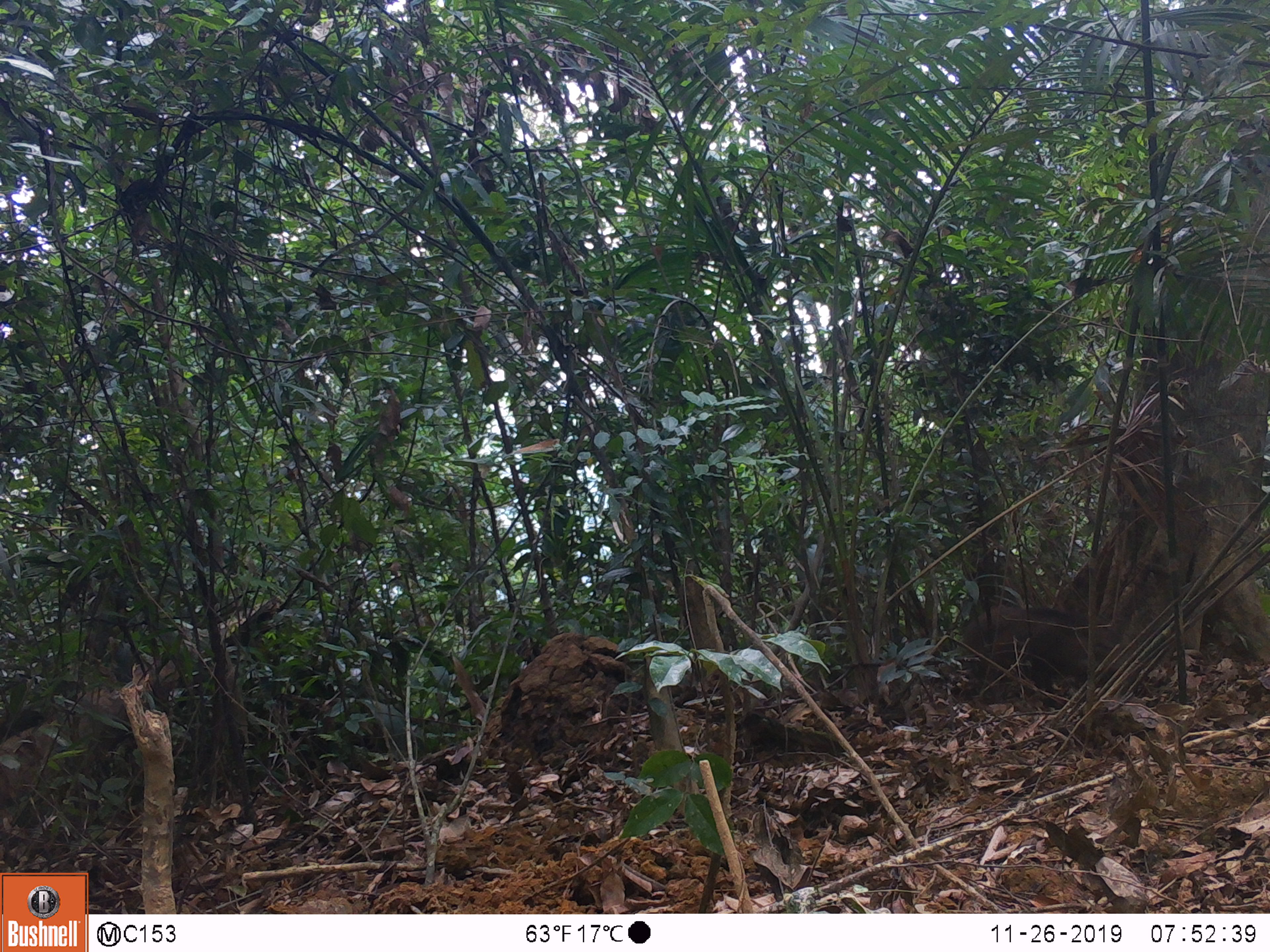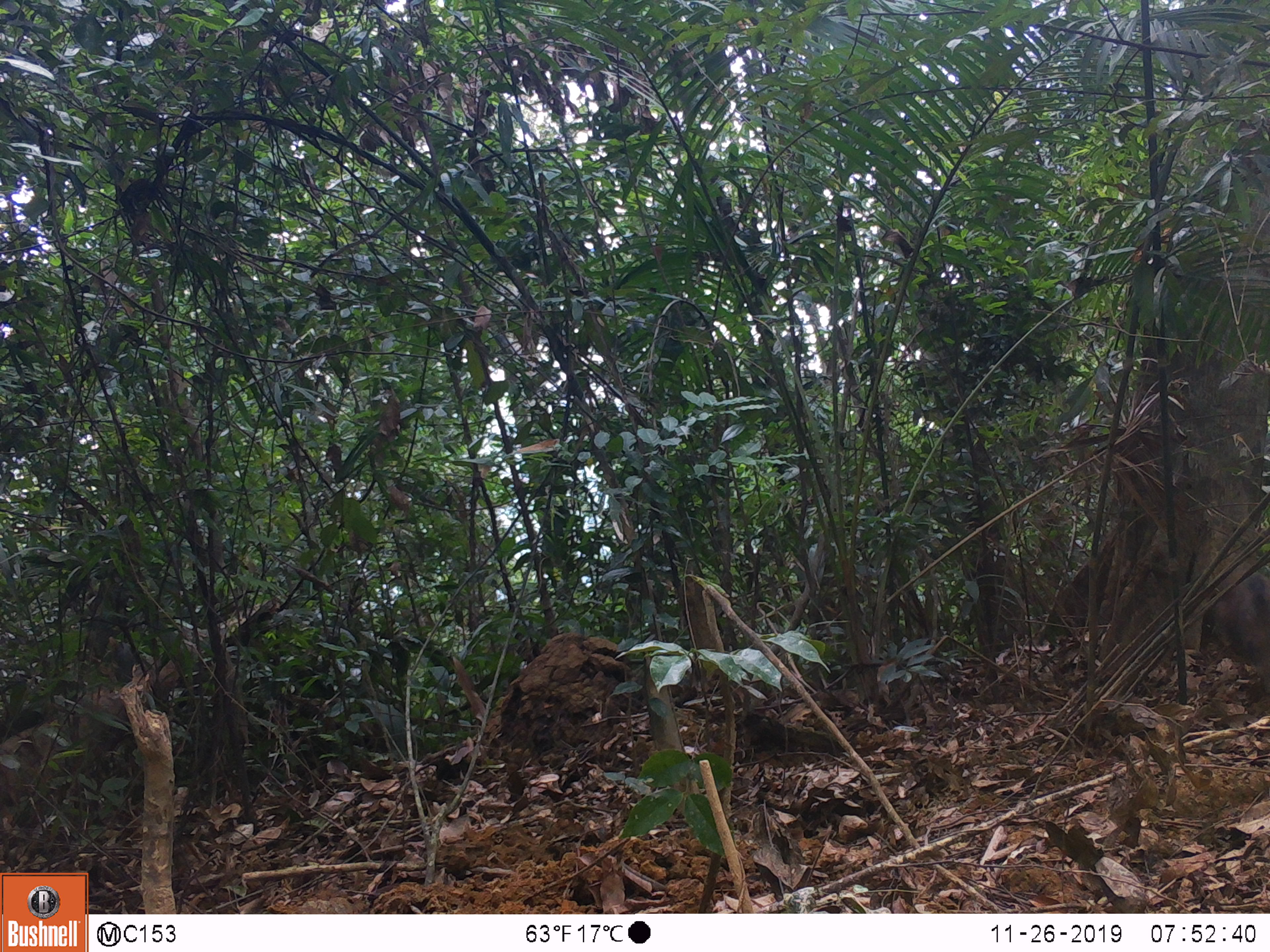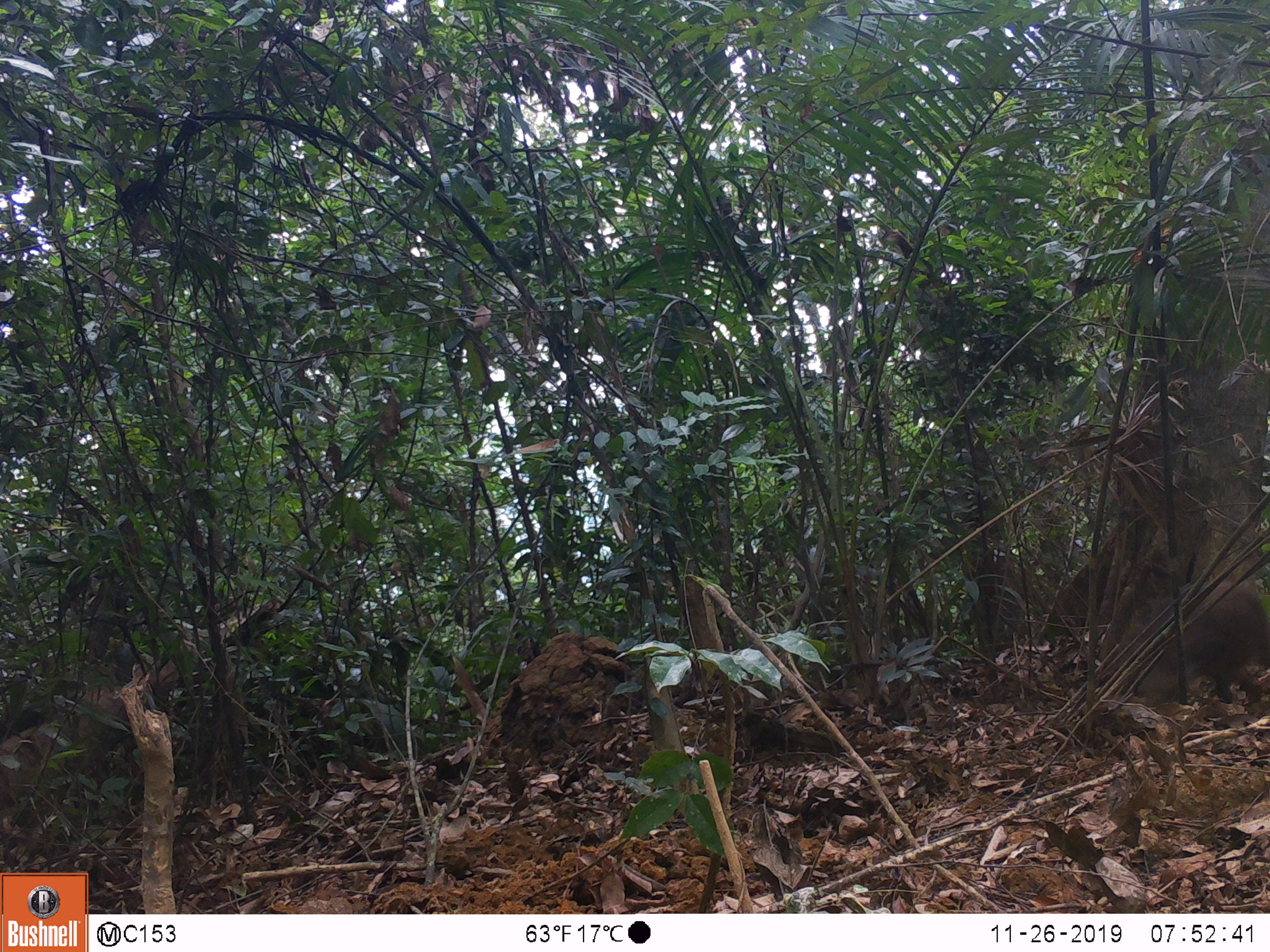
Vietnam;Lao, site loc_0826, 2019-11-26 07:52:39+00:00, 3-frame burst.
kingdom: Animalia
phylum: Chordata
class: Mammalia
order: Artiodactyla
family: Suidae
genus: Sus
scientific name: Sus scrofa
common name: eurasian wild pig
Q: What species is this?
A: Eurasian wild pig (Sus scrofa).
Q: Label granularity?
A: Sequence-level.